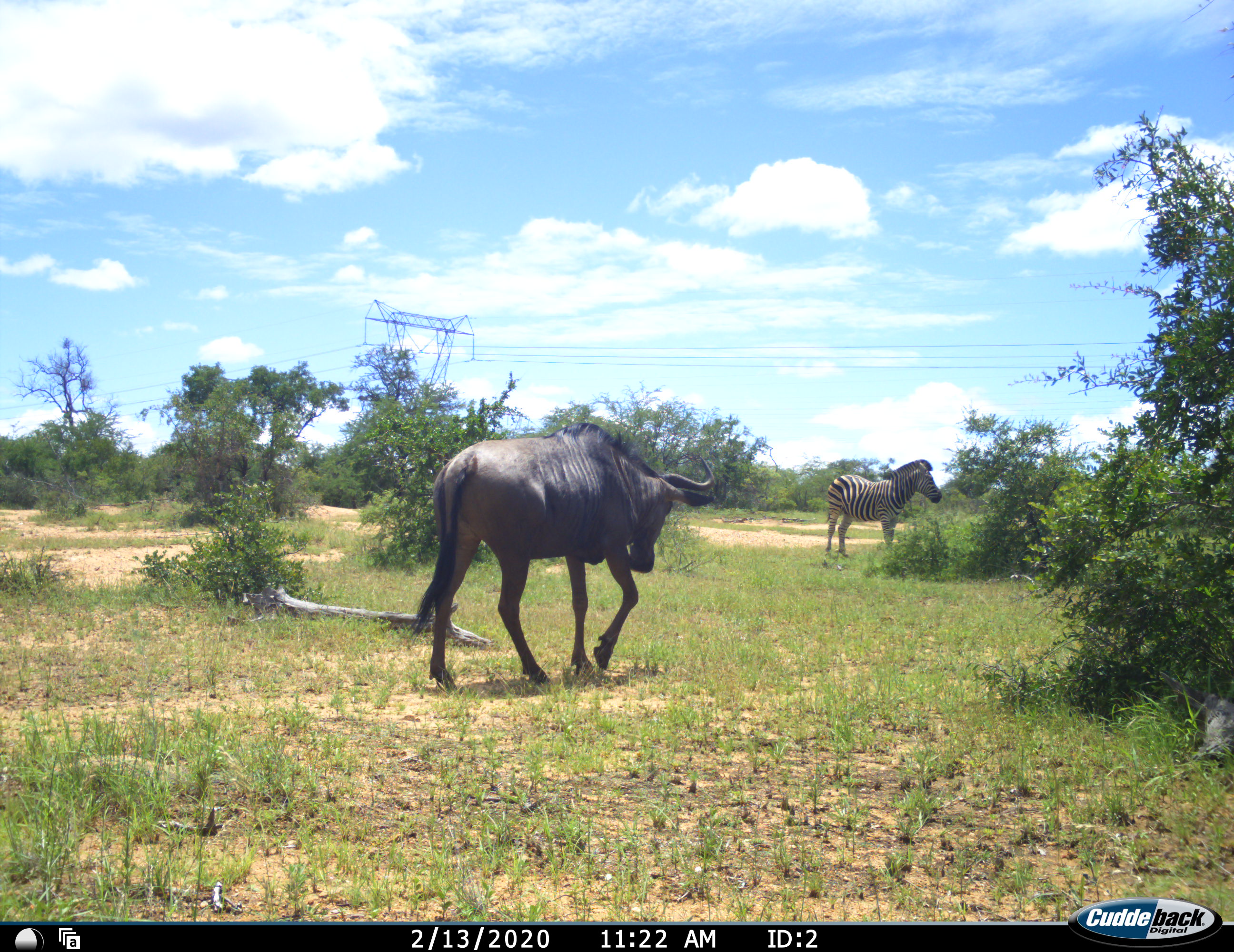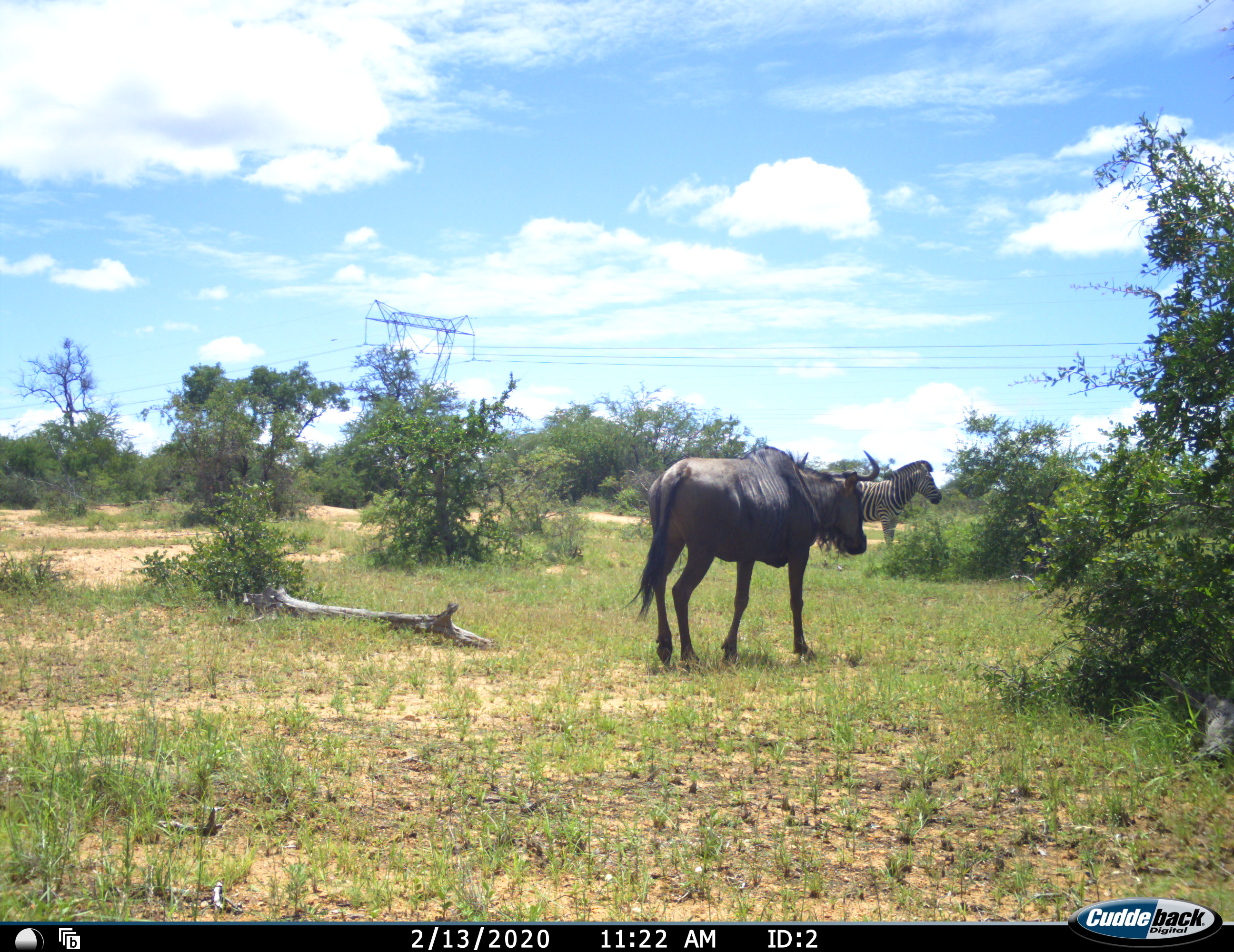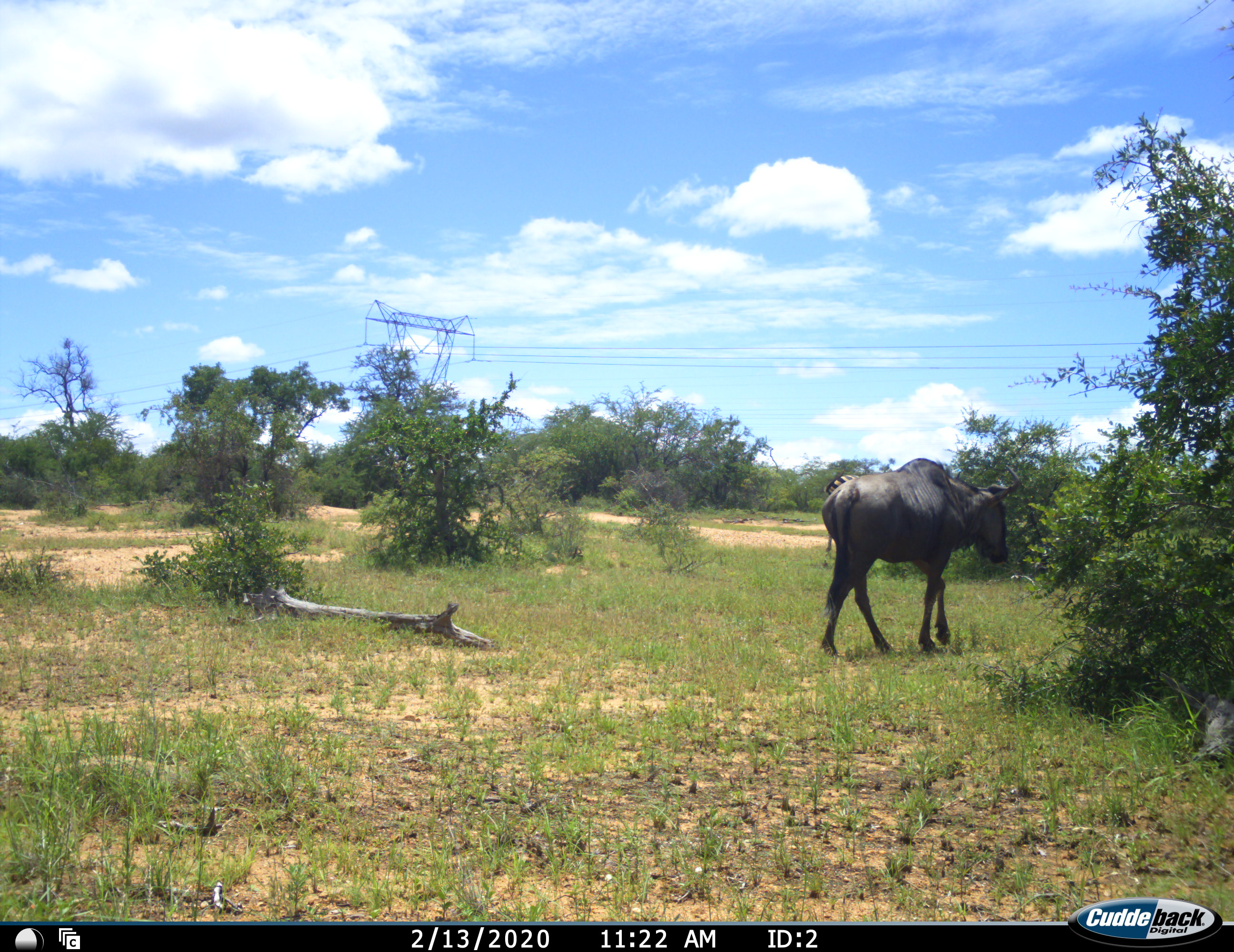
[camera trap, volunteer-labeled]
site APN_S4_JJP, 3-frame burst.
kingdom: Animalia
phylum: Chordata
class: Mammalia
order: Artiodactyla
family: Bovidae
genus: Connochaetes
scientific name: Connochaetes taurinus taurinus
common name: blue wildebeest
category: wildebeestblue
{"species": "wildebeestblue (blue wildebeest) (Connochaetes taurinus taurinus)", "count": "1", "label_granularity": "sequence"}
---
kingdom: Animalia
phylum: Chordata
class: Mammalia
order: Perissodactyla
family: Equidae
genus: Equus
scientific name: Equus quagga burchellii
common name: burchell's zebra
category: zebraburchells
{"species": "zebraburchells (burchell's zebra) (Equus quagga burchellii)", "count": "1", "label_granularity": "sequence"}